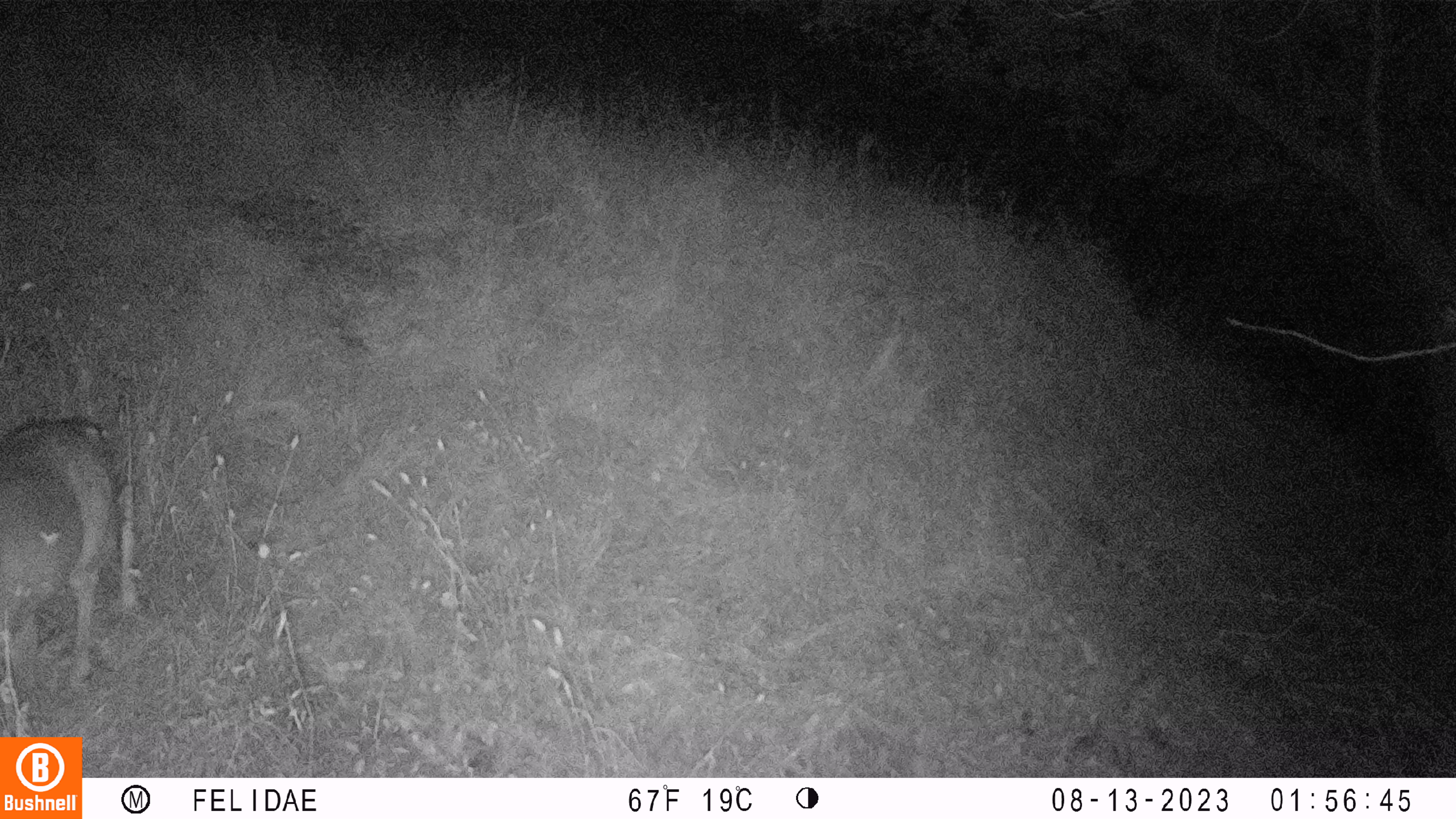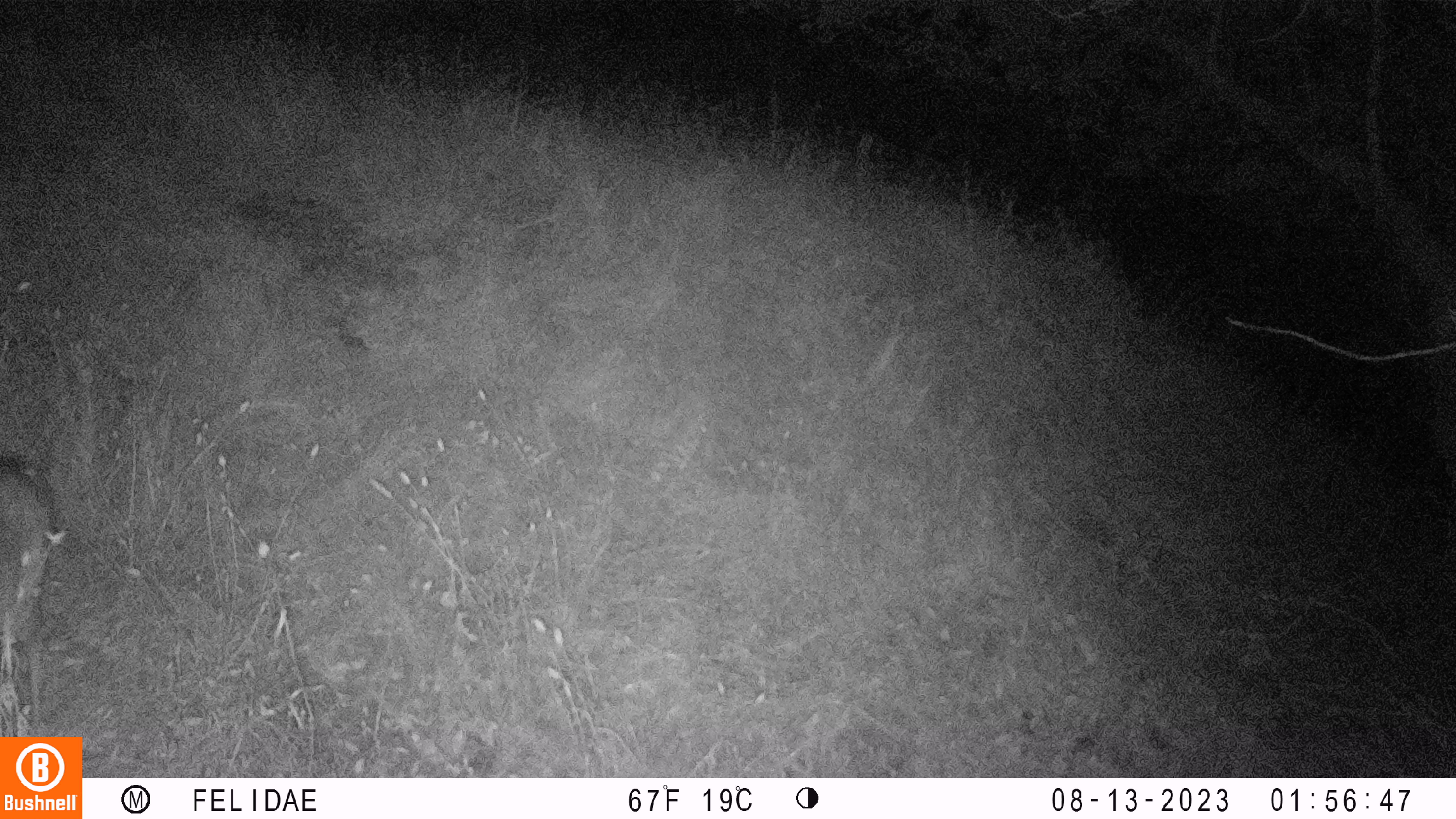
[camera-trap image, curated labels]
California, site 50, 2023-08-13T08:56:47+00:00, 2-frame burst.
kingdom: Animalia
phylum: Chordata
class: Mammalia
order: Artiodactyla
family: Cervidae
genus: Odocoileus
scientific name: Odocoileus hemionus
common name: mule deer